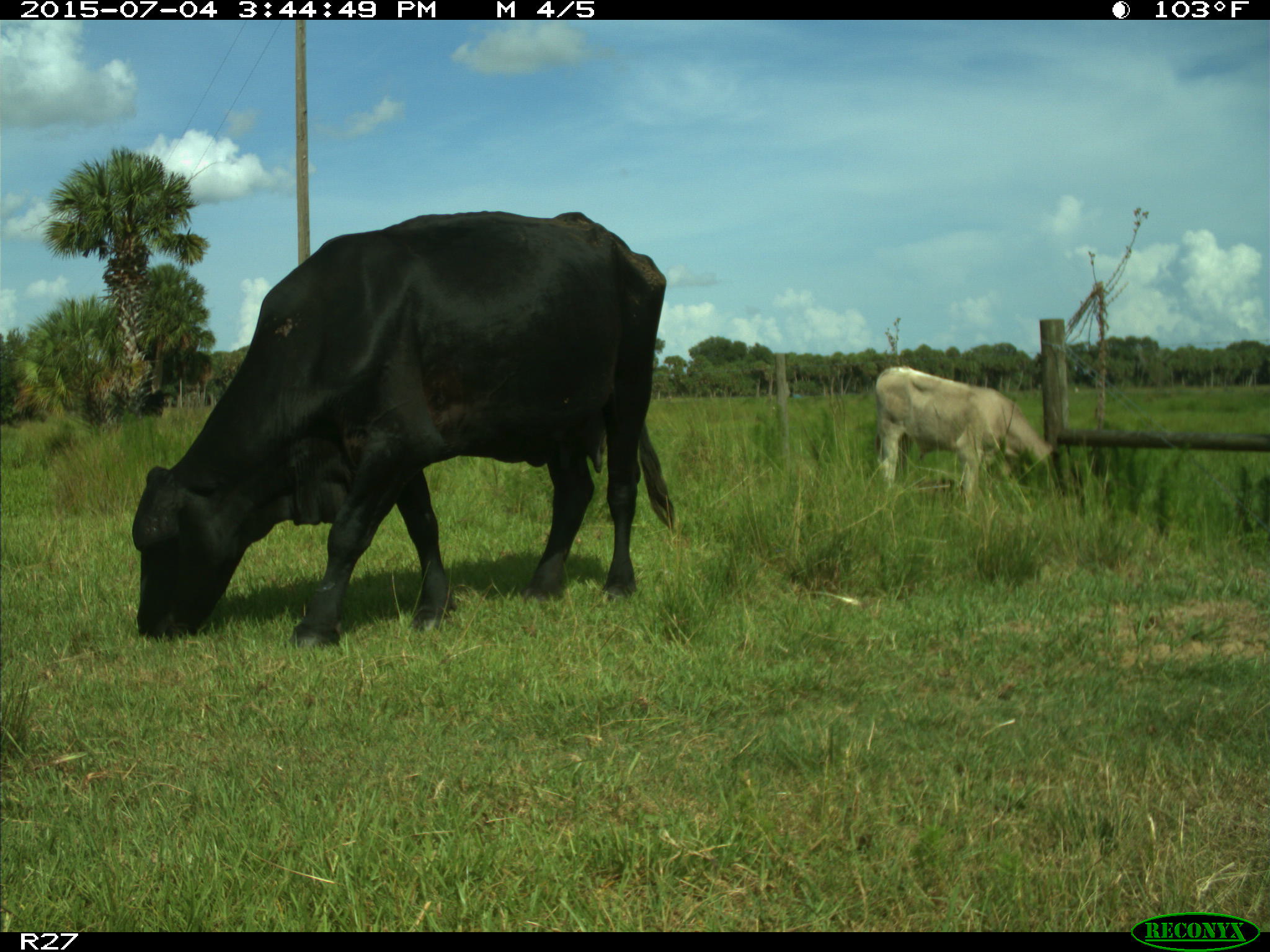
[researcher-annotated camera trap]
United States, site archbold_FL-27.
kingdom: Animalia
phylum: Chordata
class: Mammalia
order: Artiodactyla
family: Bovidae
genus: Bos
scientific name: Bos taurus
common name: domestic cow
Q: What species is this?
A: Bos taurus (domestic cow).